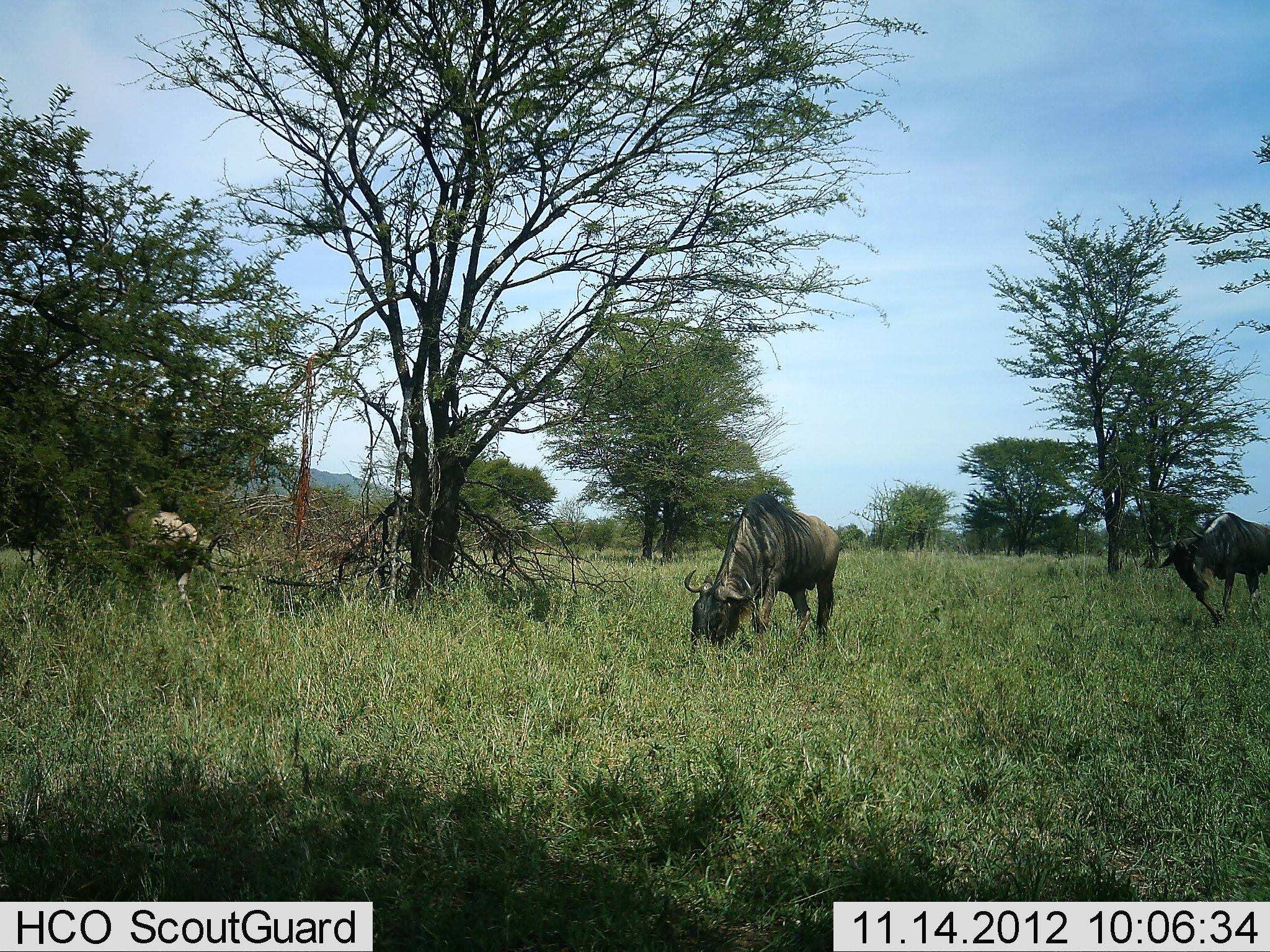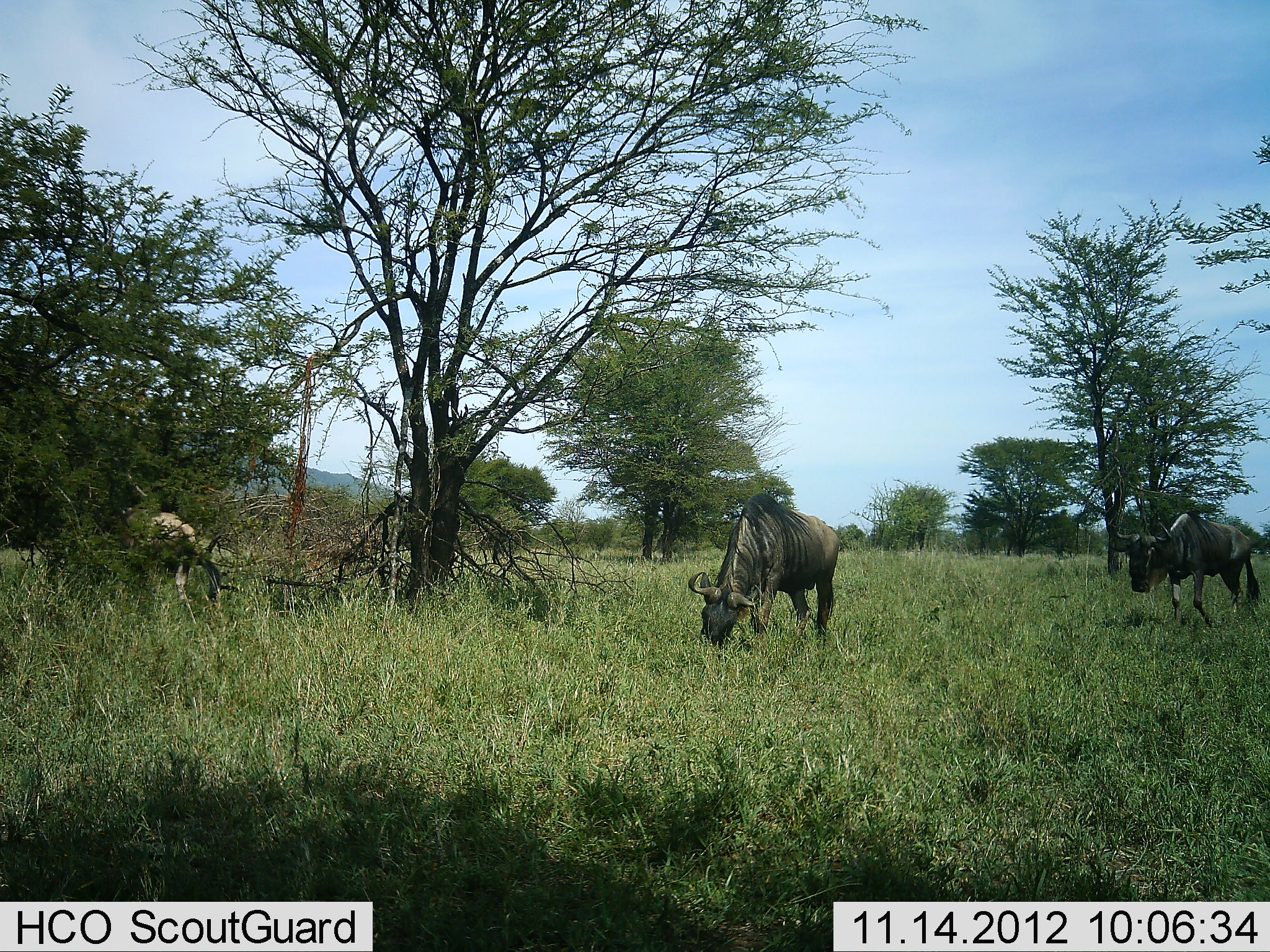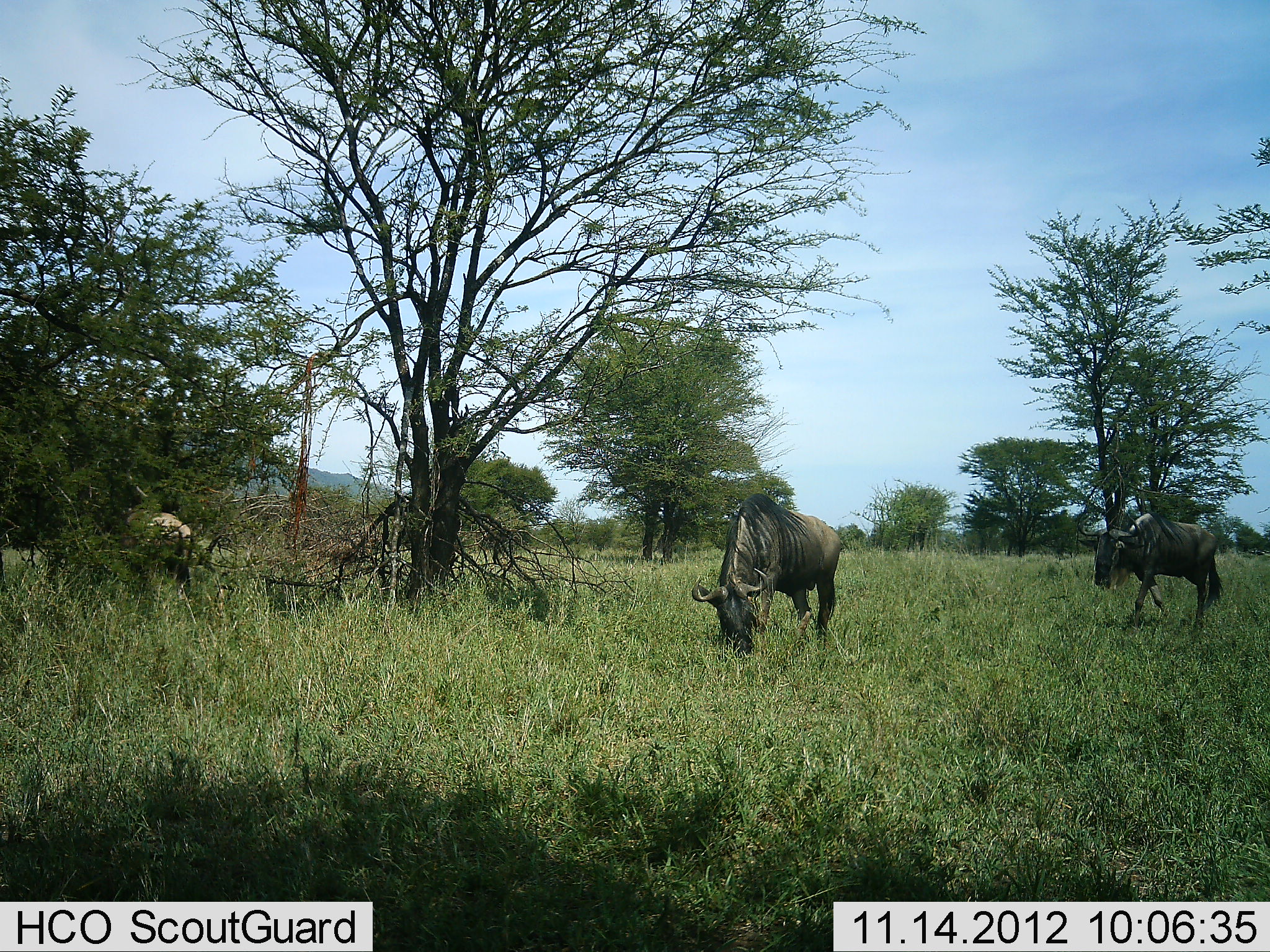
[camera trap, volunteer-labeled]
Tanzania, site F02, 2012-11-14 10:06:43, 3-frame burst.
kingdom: Animalia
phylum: Chordata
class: Mammalia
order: Artiodactyla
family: Bovidae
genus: Connochaetes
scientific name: Connochaetes taurinus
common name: blue wildebeest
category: wildebeest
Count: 3.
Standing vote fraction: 40%.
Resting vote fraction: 0%.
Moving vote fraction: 50%.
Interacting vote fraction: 0%.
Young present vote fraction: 0%.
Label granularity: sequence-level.